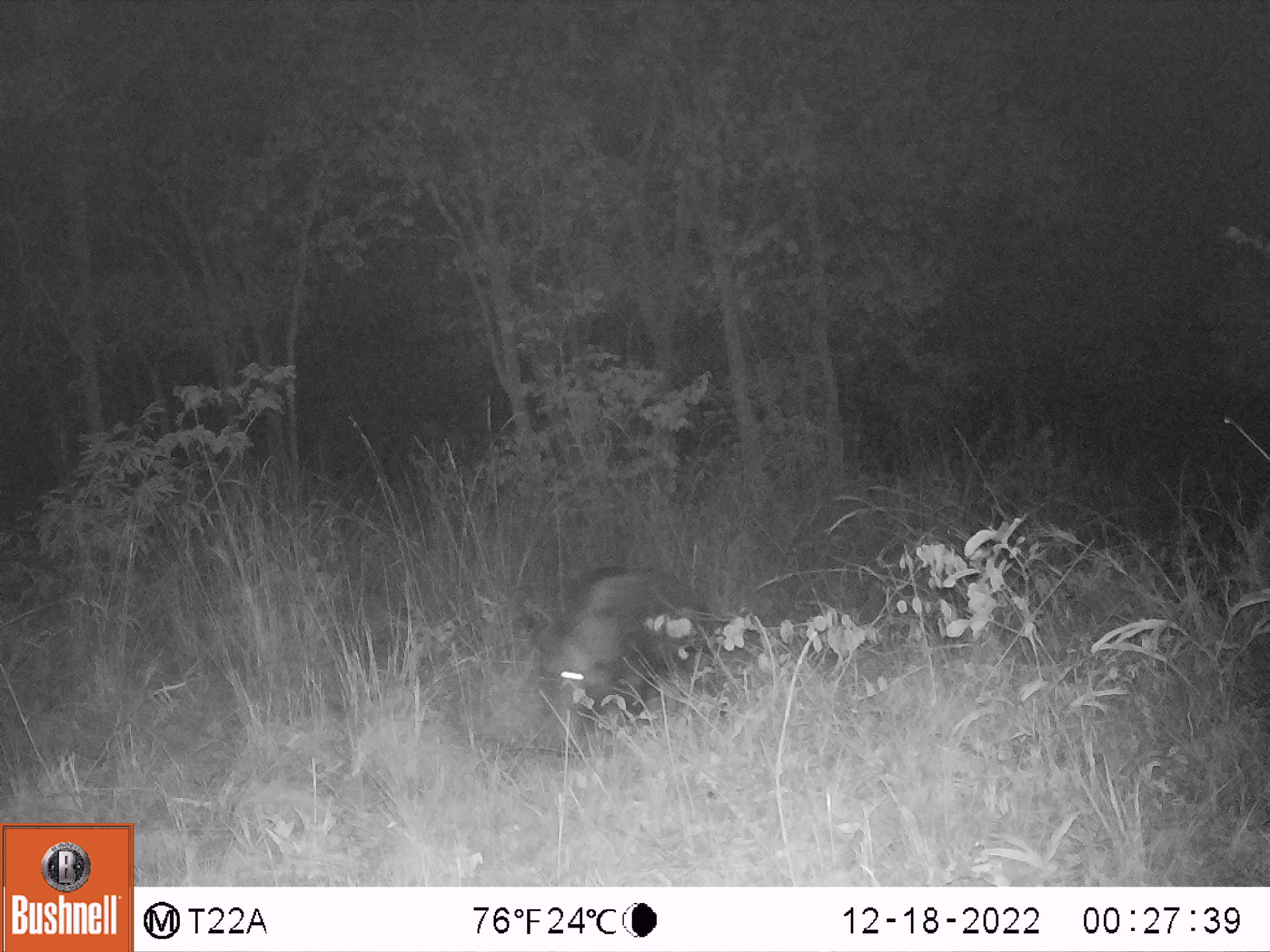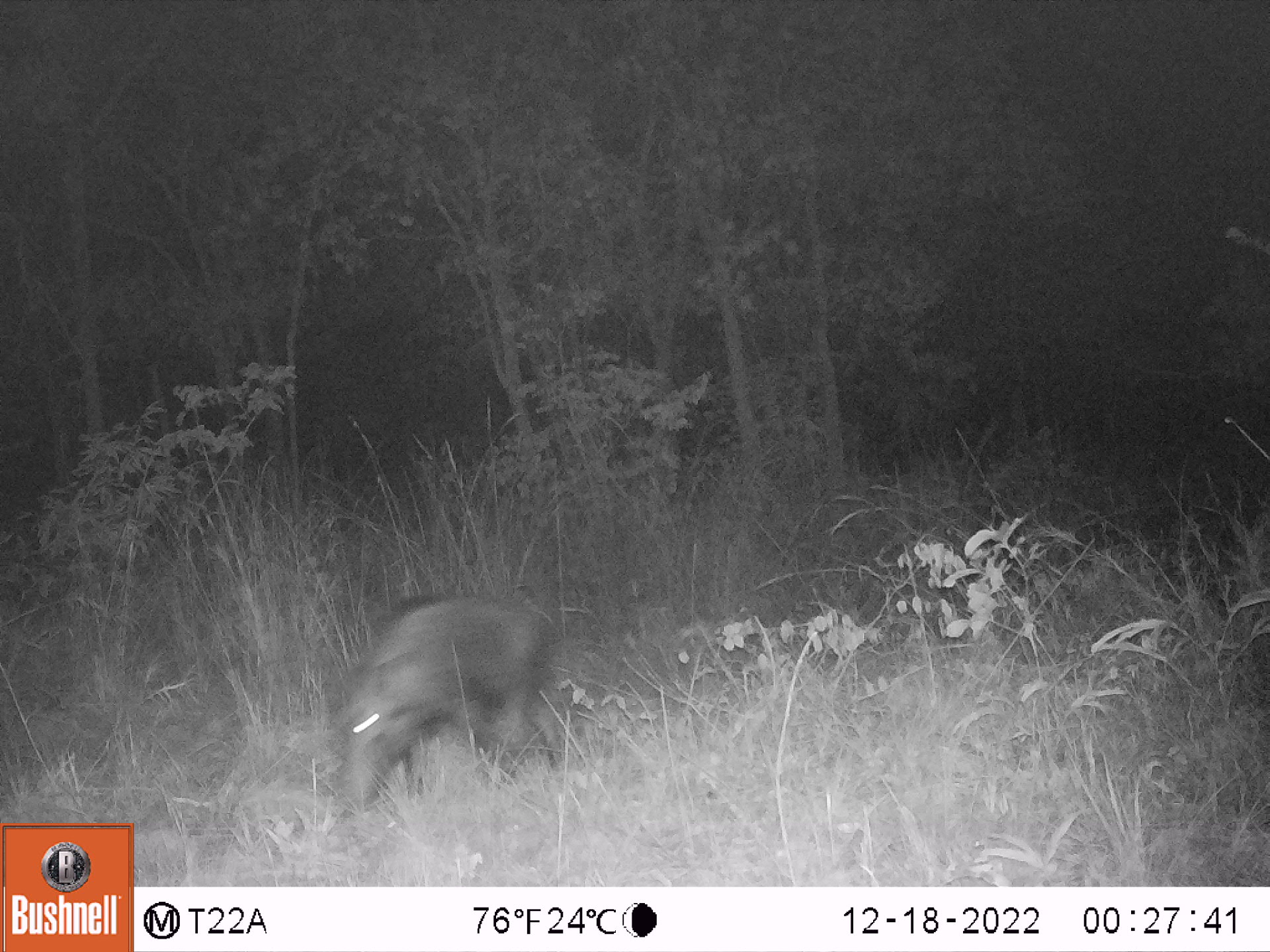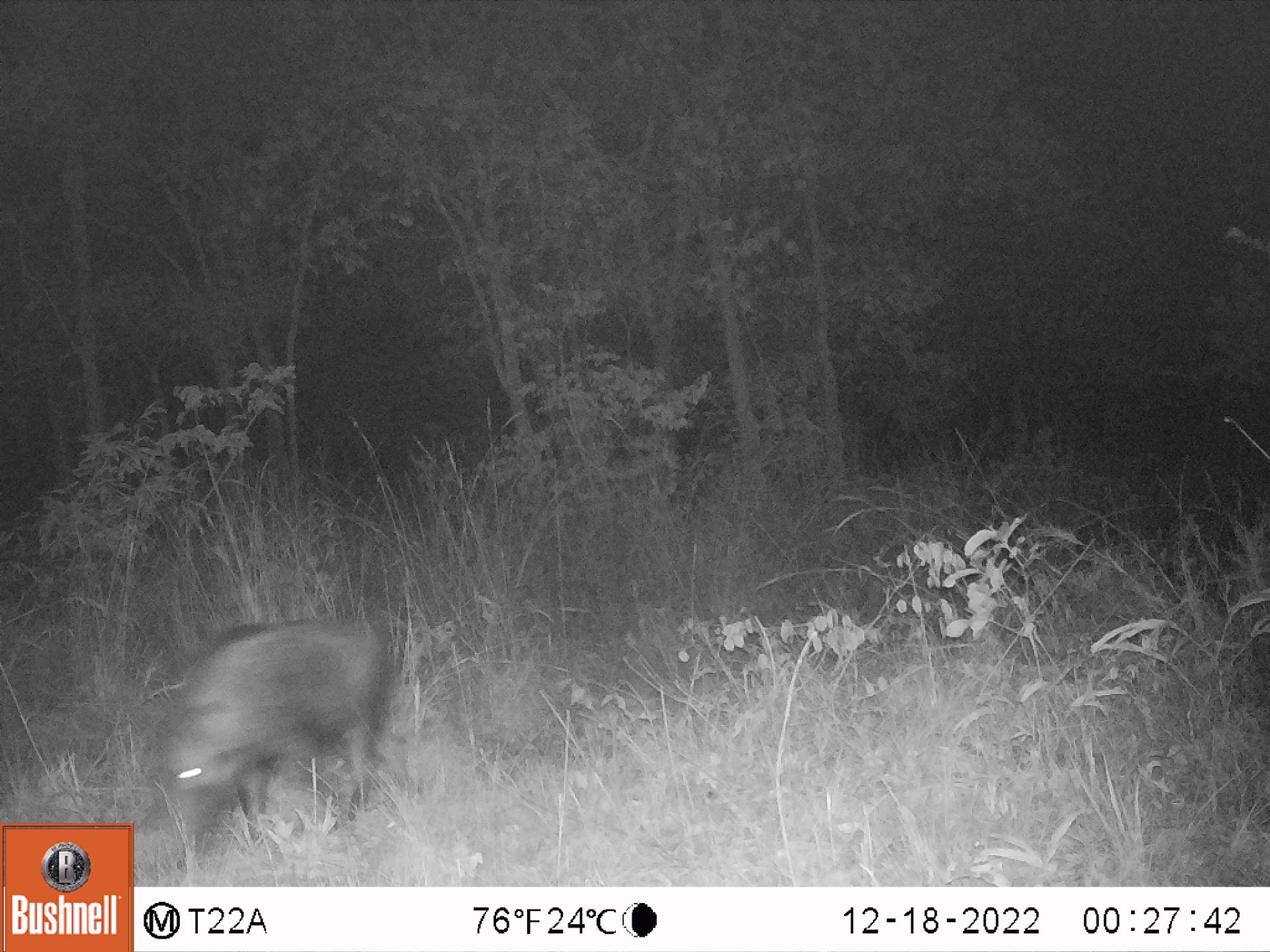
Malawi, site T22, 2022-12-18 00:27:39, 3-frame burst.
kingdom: Animalia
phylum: Chordata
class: Mammalia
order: Artiodactyla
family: Suidae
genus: Potamochoerus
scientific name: Potamochoerus larvatus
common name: bushpig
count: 1